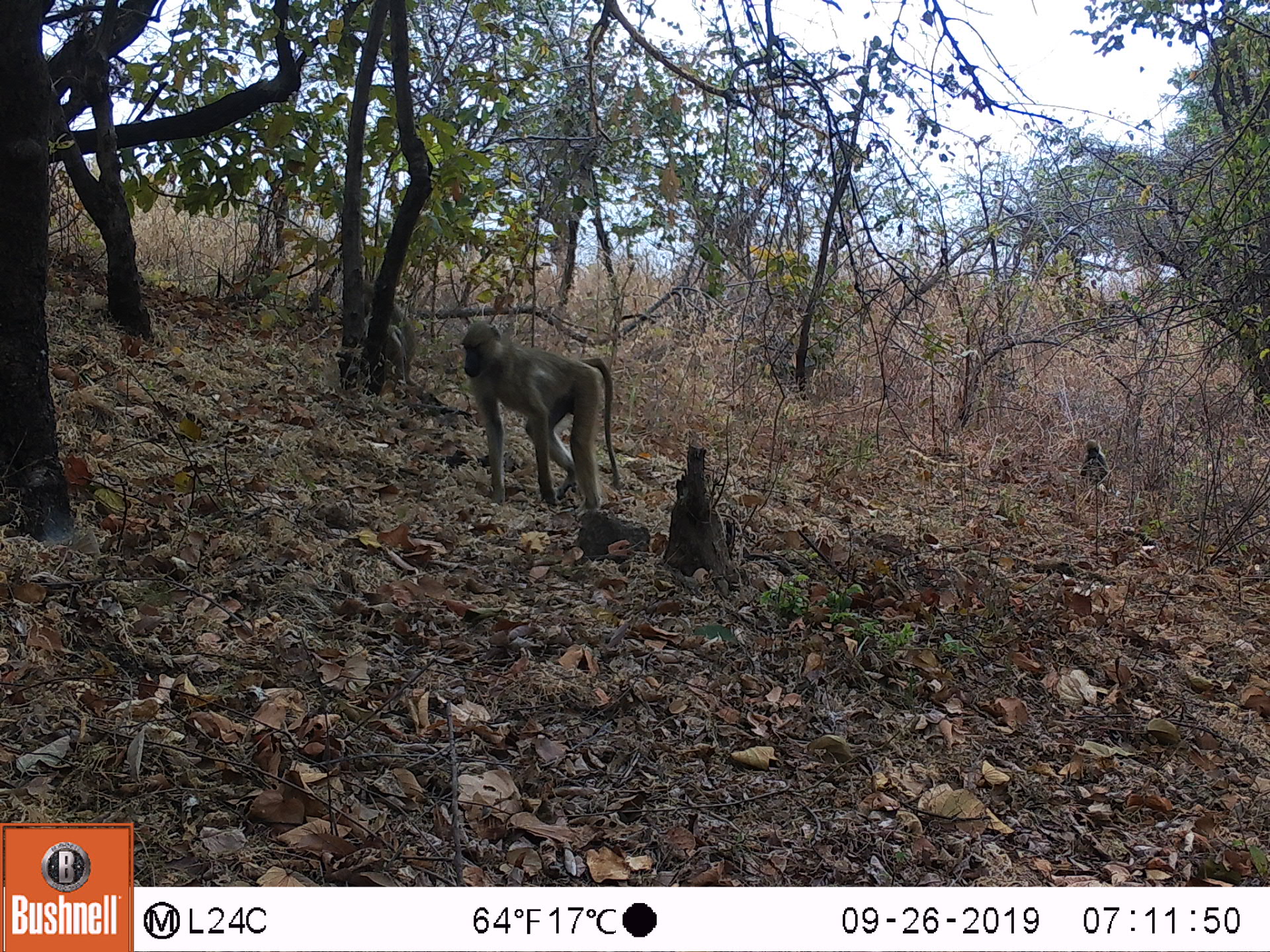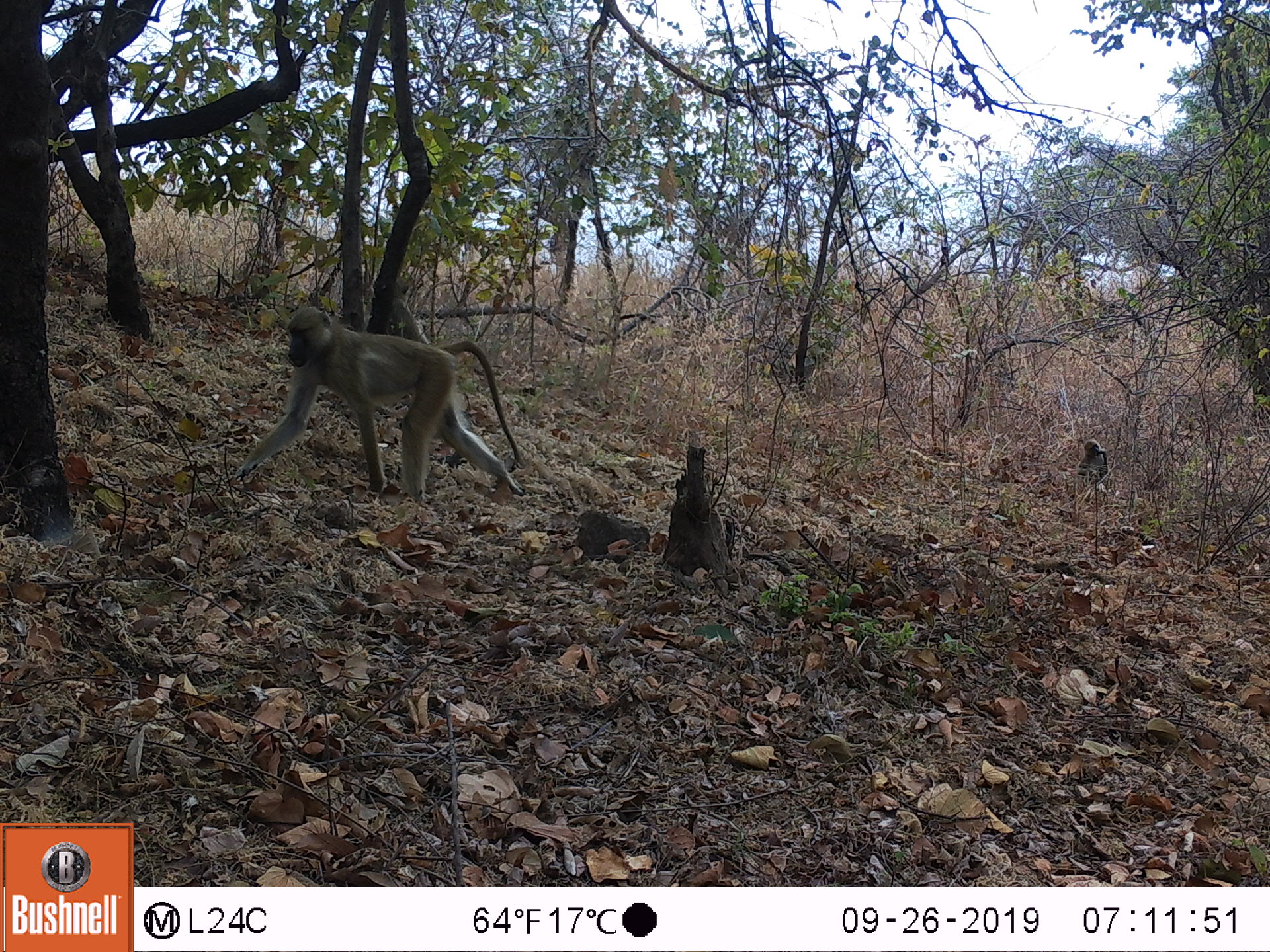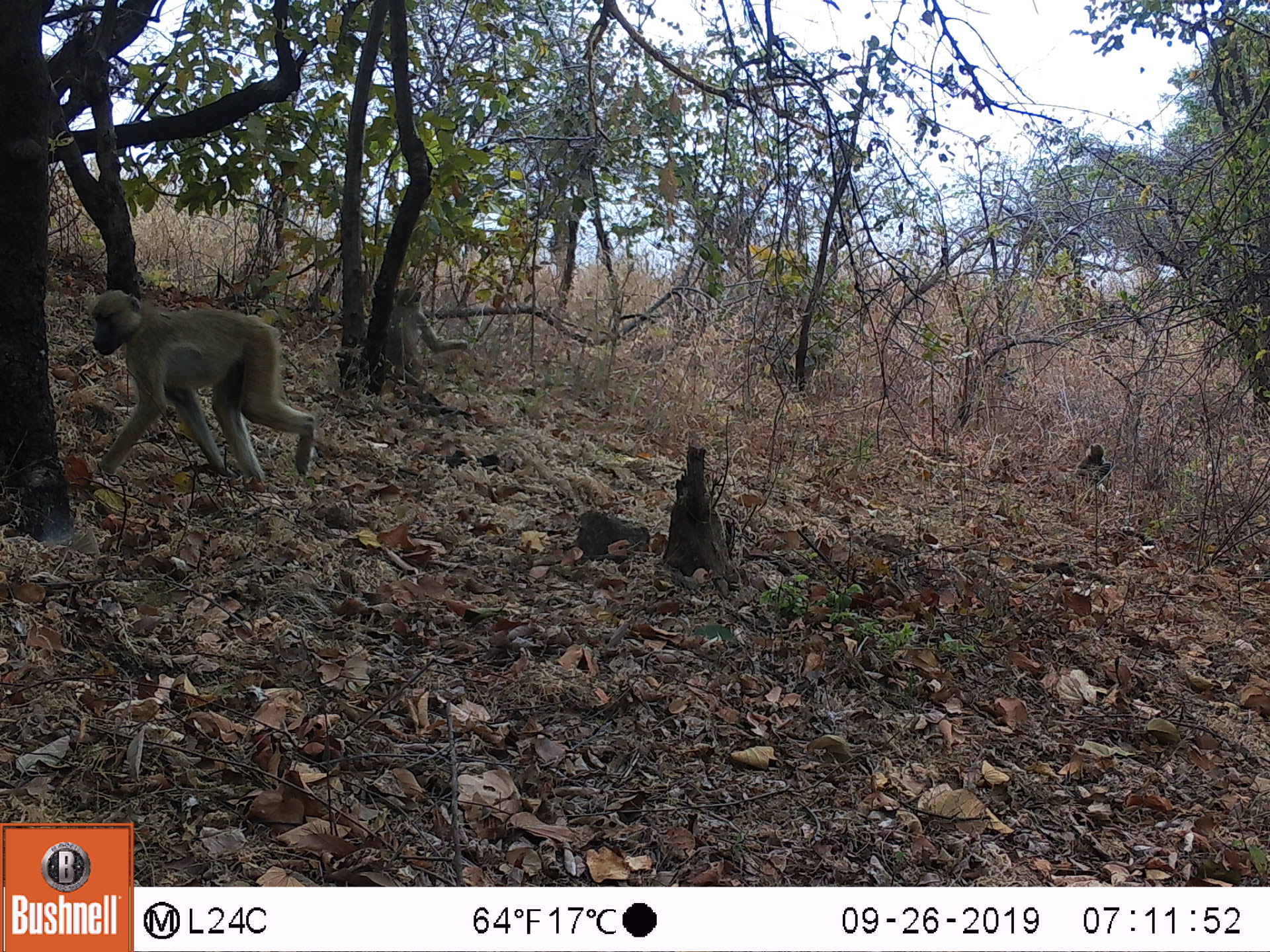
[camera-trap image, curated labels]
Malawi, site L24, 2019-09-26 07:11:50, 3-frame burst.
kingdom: Animalia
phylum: Chordata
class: Mammalia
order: Primates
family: Cercopithecidae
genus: Papio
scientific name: Papio cynocephalus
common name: yellow baboon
Yellow baboon (Papio cynocephalus), count 2.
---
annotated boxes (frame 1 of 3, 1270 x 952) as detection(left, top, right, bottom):
yellow baboon: detection(452, 320, 622, 515); detection(1077, 436, 1109, 481)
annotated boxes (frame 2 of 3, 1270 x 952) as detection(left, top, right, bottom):
yellow baboon: detection(241, 309, 521, 496); detection(1059, 437, 1108, 488)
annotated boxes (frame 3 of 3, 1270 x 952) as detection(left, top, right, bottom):
yellow baboon: detection(67, 283, 319, 488); detection(1066, 441, 1115, 490)